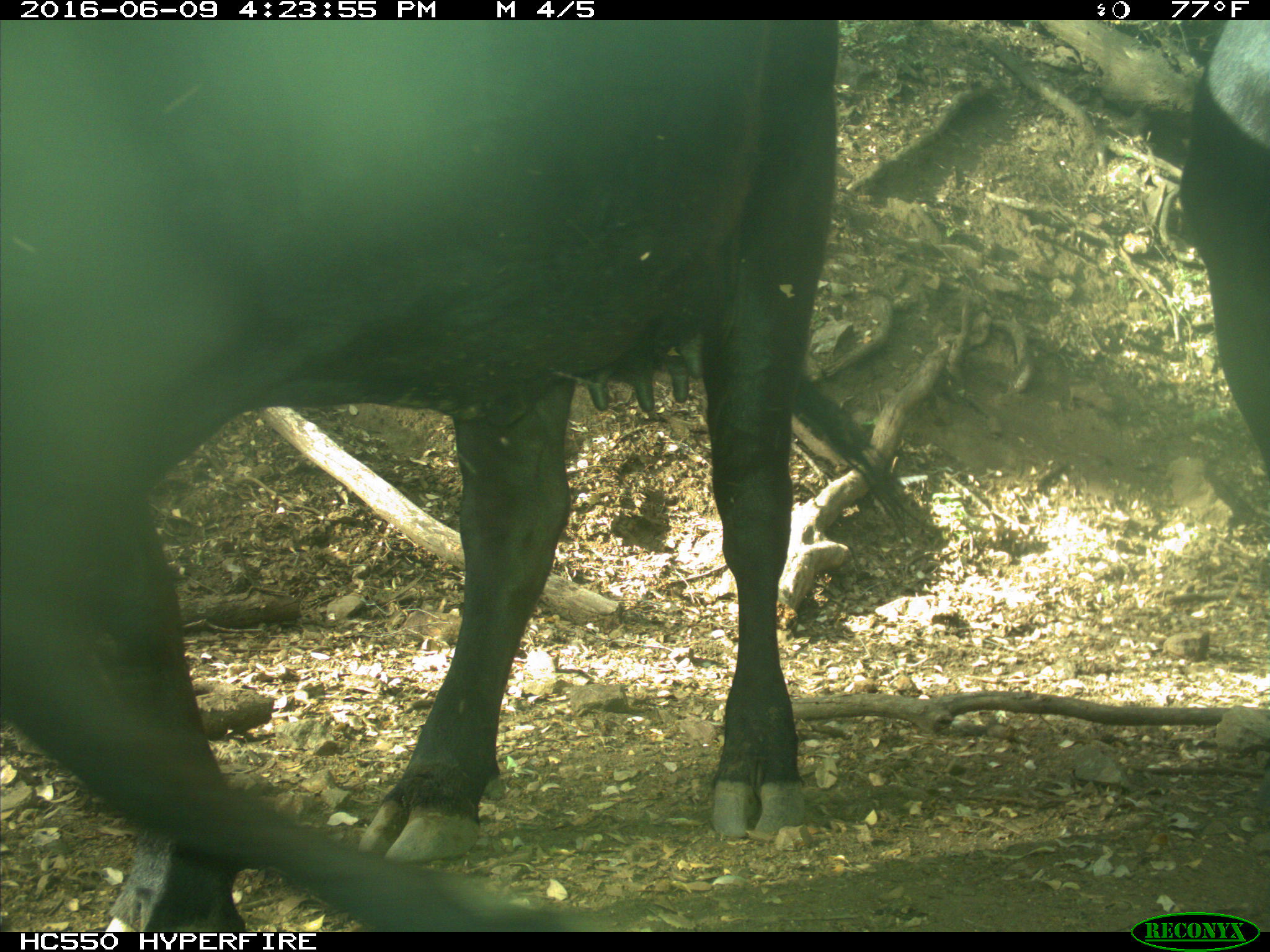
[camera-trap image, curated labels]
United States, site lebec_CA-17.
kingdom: Animalia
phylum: Chordata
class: Mammalia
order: Artiodactyla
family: Bovidae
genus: Bos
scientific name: Bos taurus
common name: domestic cow